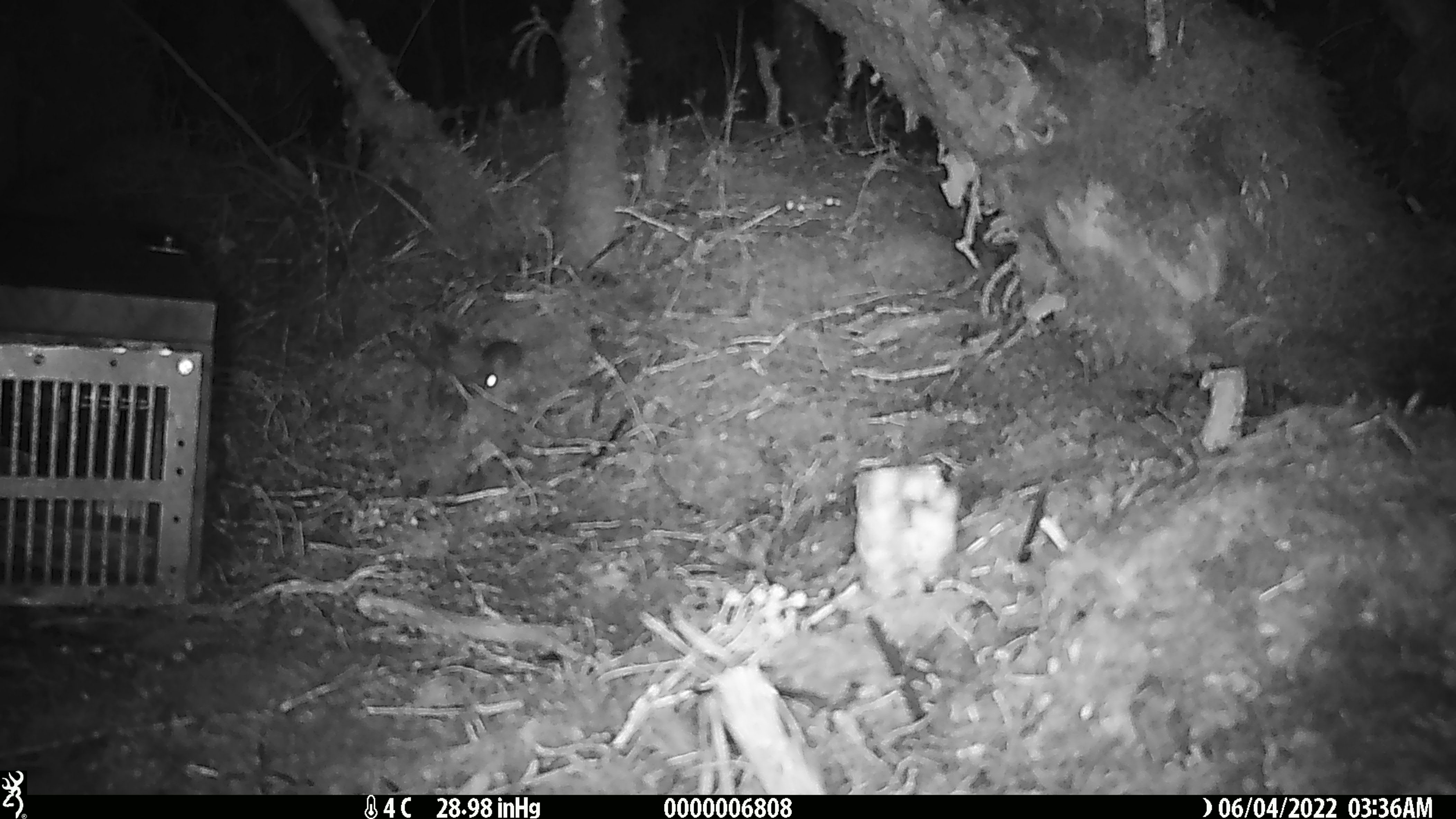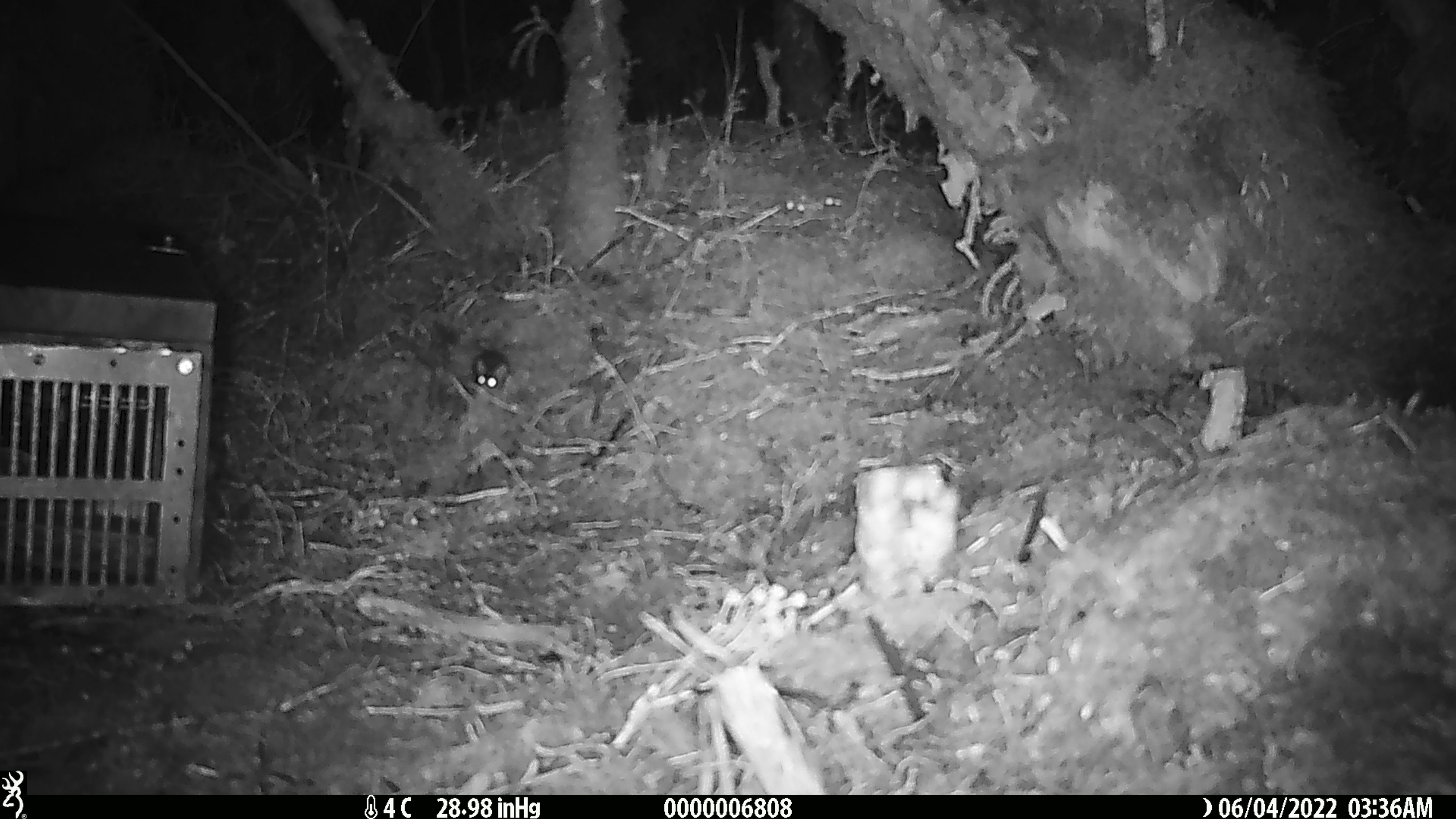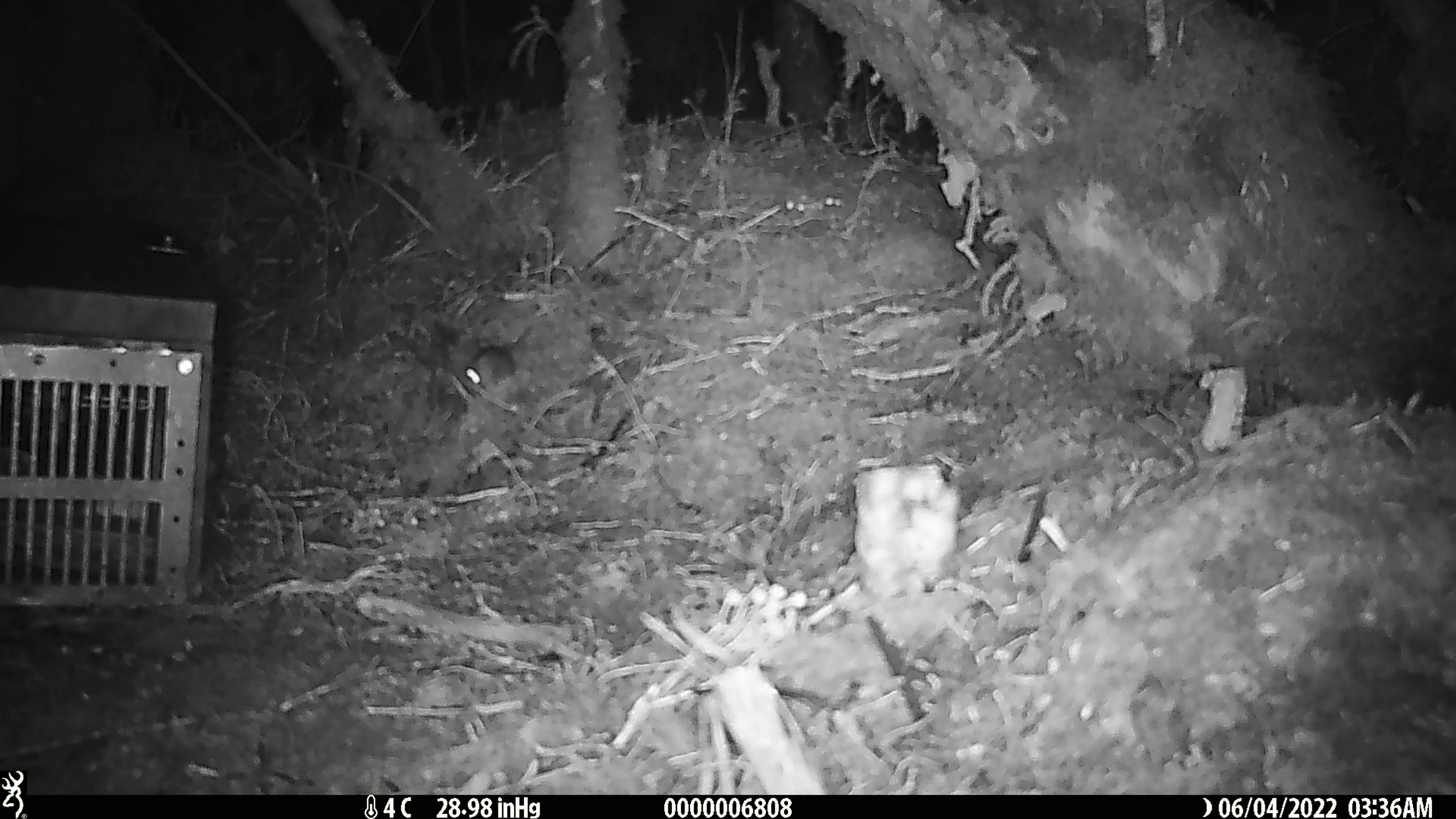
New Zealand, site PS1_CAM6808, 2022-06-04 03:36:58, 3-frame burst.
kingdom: Animalia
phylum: Chordata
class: Mammalia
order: Rodentia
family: Muridae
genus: Mus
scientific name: Mus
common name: mouse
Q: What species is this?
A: Mouse (Mus).